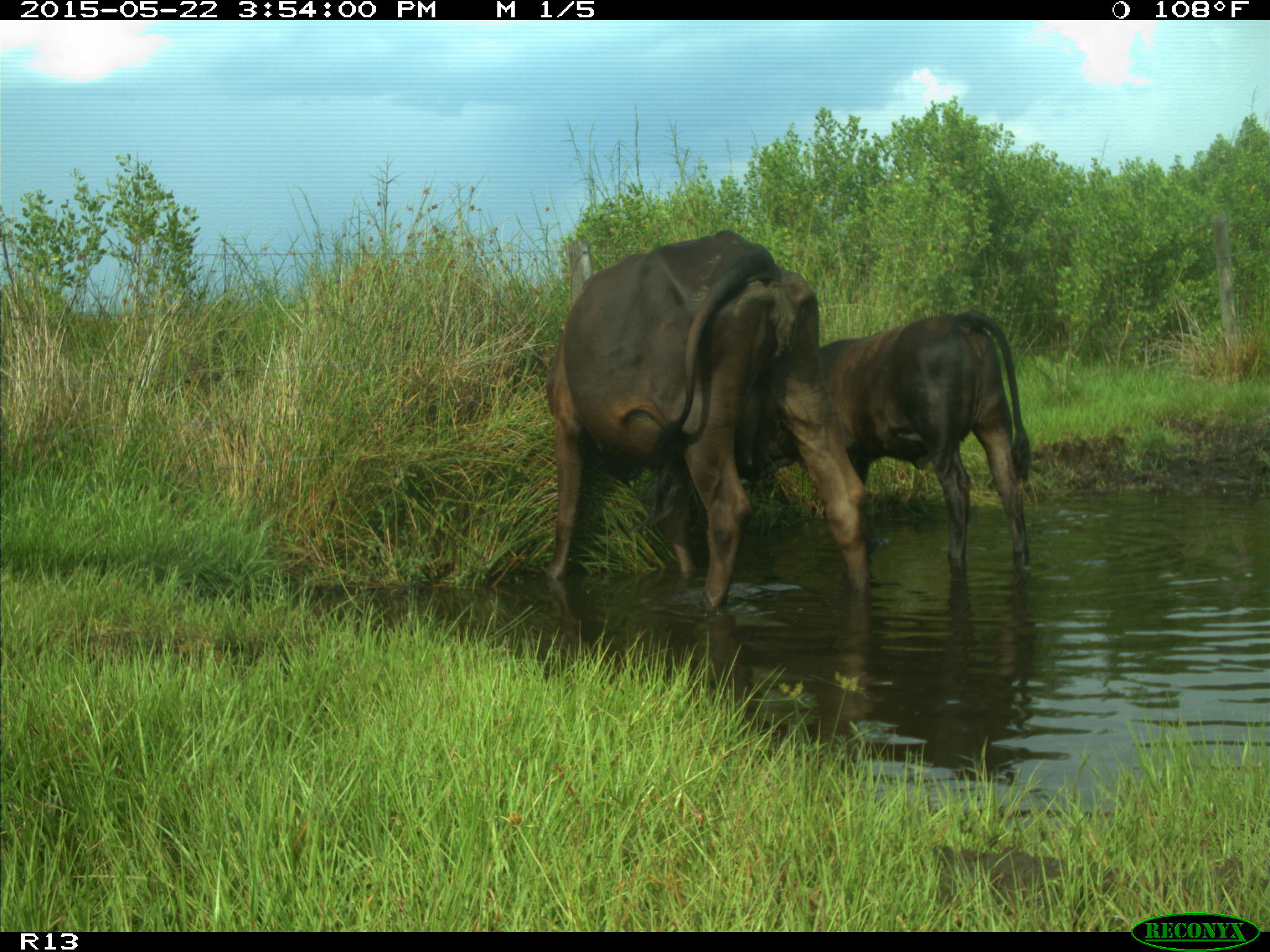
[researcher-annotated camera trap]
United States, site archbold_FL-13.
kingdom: Animalia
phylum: Chordata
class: Mammalia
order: Artiodactyla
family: Bovidae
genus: Bos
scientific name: Bos taurus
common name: domestic cow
Bos taurus (domestic cow).